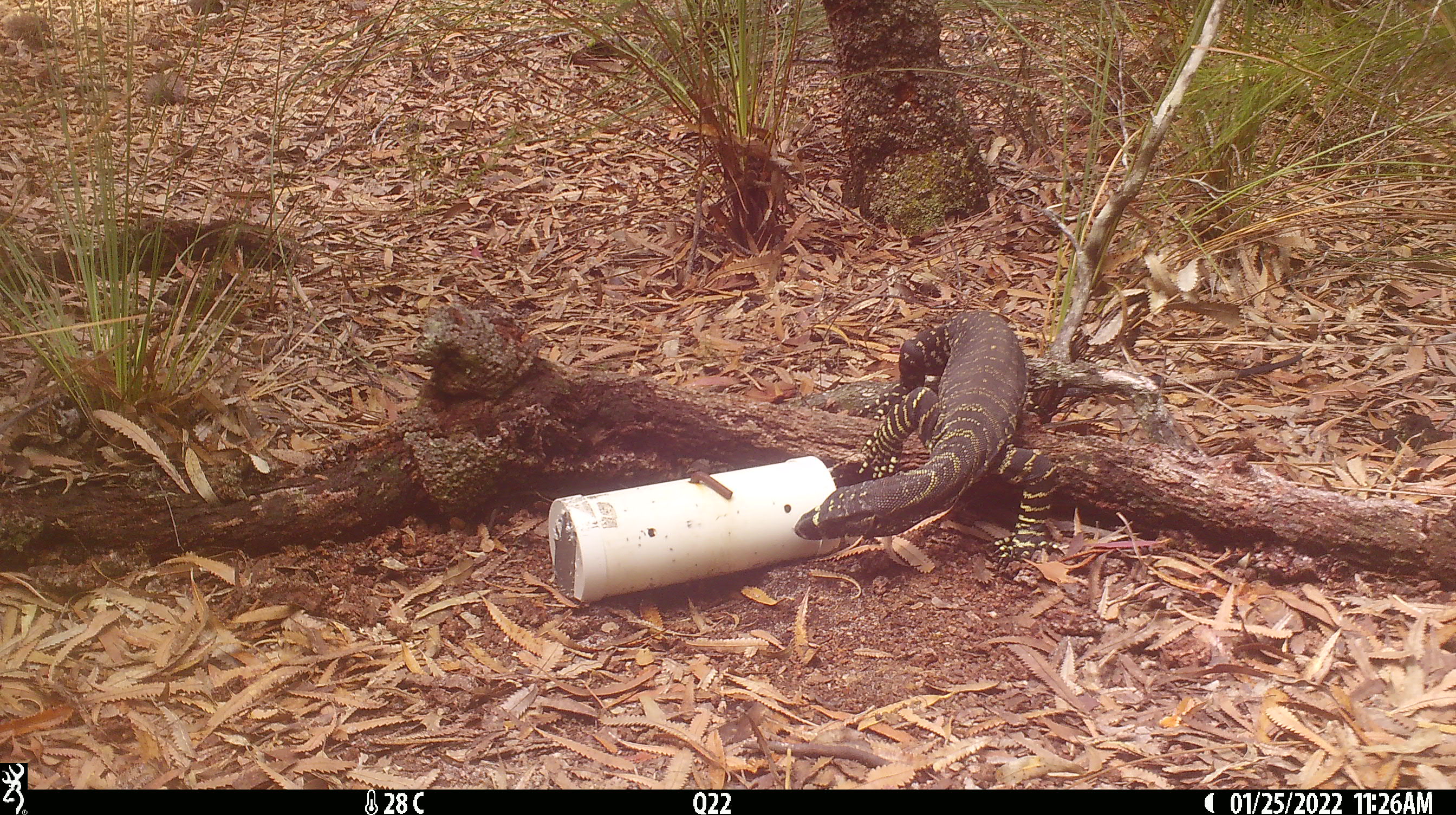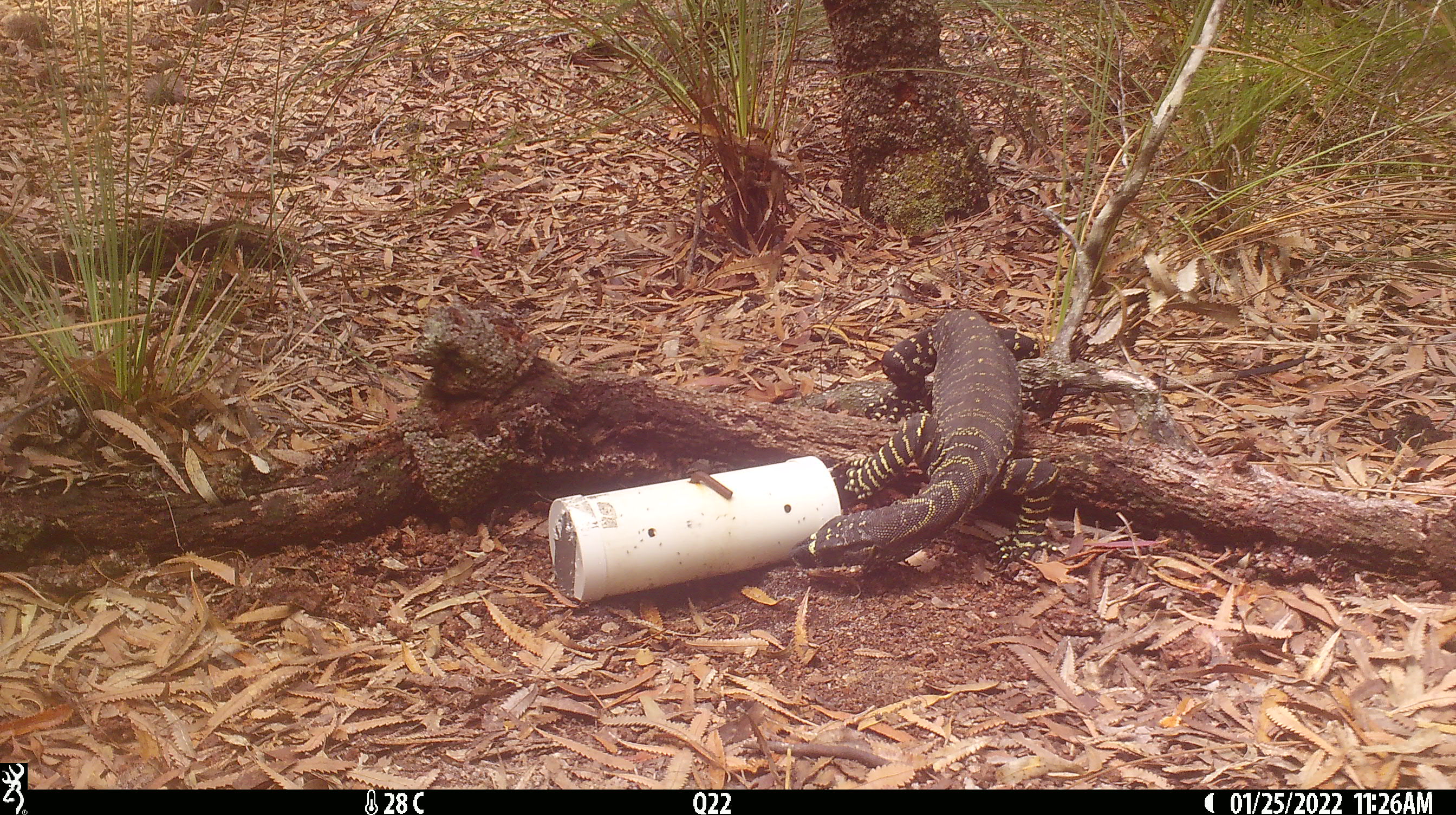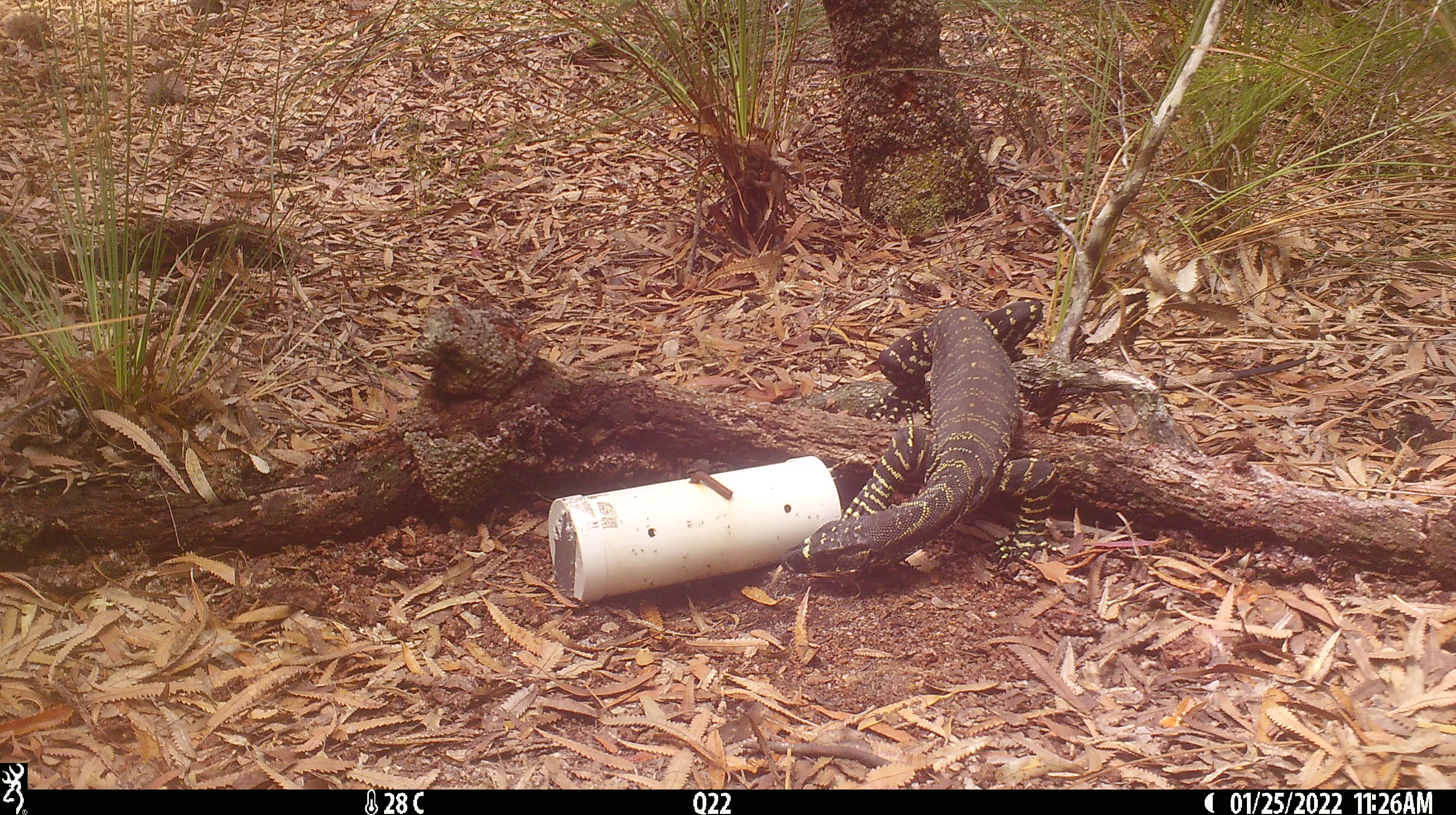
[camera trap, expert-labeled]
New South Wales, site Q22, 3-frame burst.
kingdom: Animalia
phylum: Chordata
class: Reptilia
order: Squamata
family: Varanidae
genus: Varanus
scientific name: Varanus varius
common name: lace monitor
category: goanna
Goanna (lace monitor) (Varanus varius).